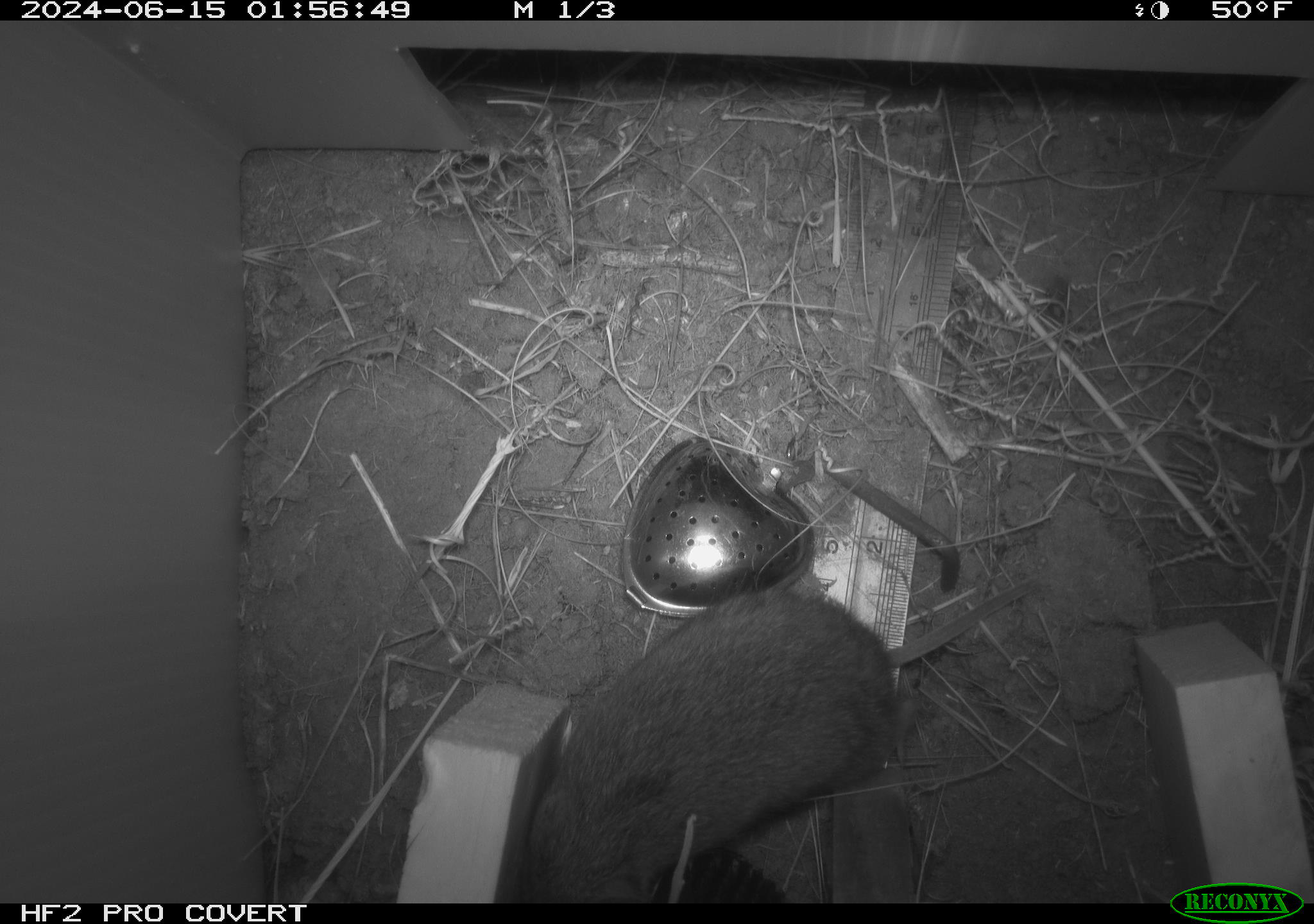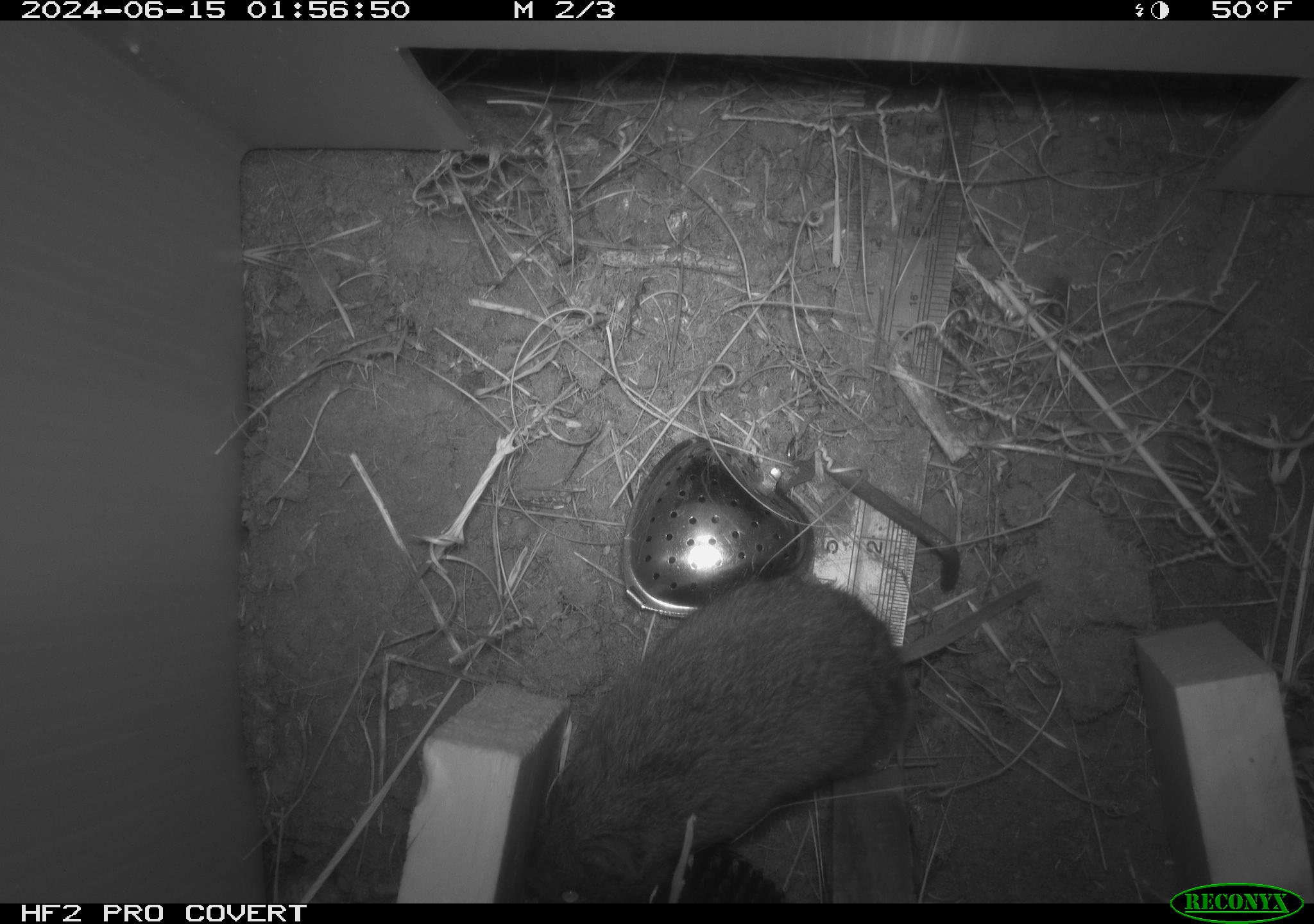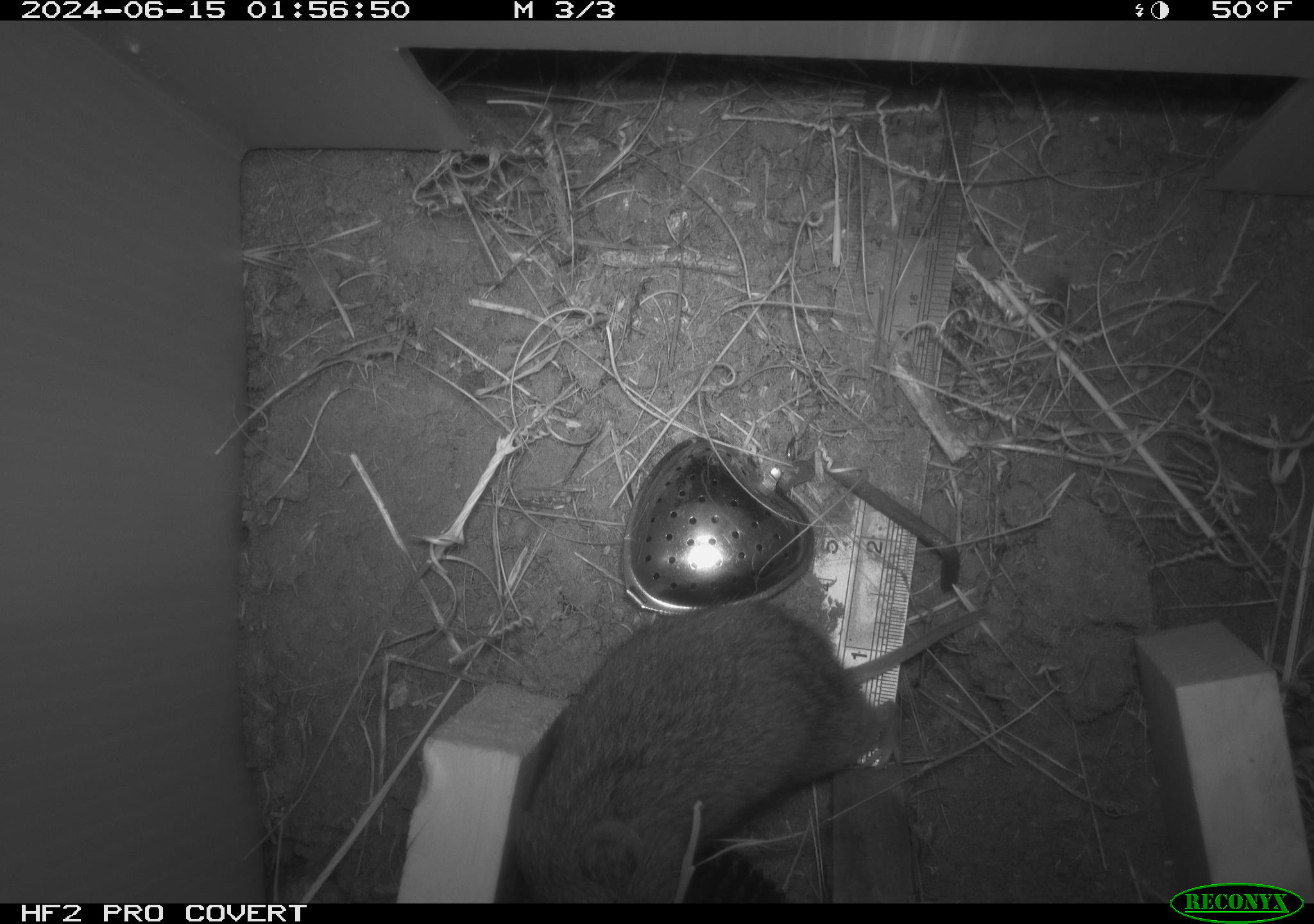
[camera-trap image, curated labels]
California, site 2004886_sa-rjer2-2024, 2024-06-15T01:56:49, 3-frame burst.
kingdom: Animalia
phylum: Chordata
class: Mammalia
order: Rodentia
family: Cricetidae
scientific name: Arvicolinae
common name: voles, lemmings, and muskrats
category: arvicolinae subfamily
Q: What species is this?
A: Arvicolinae subfamily (voles, lemmings, and muskrats) (Arvicolinae).